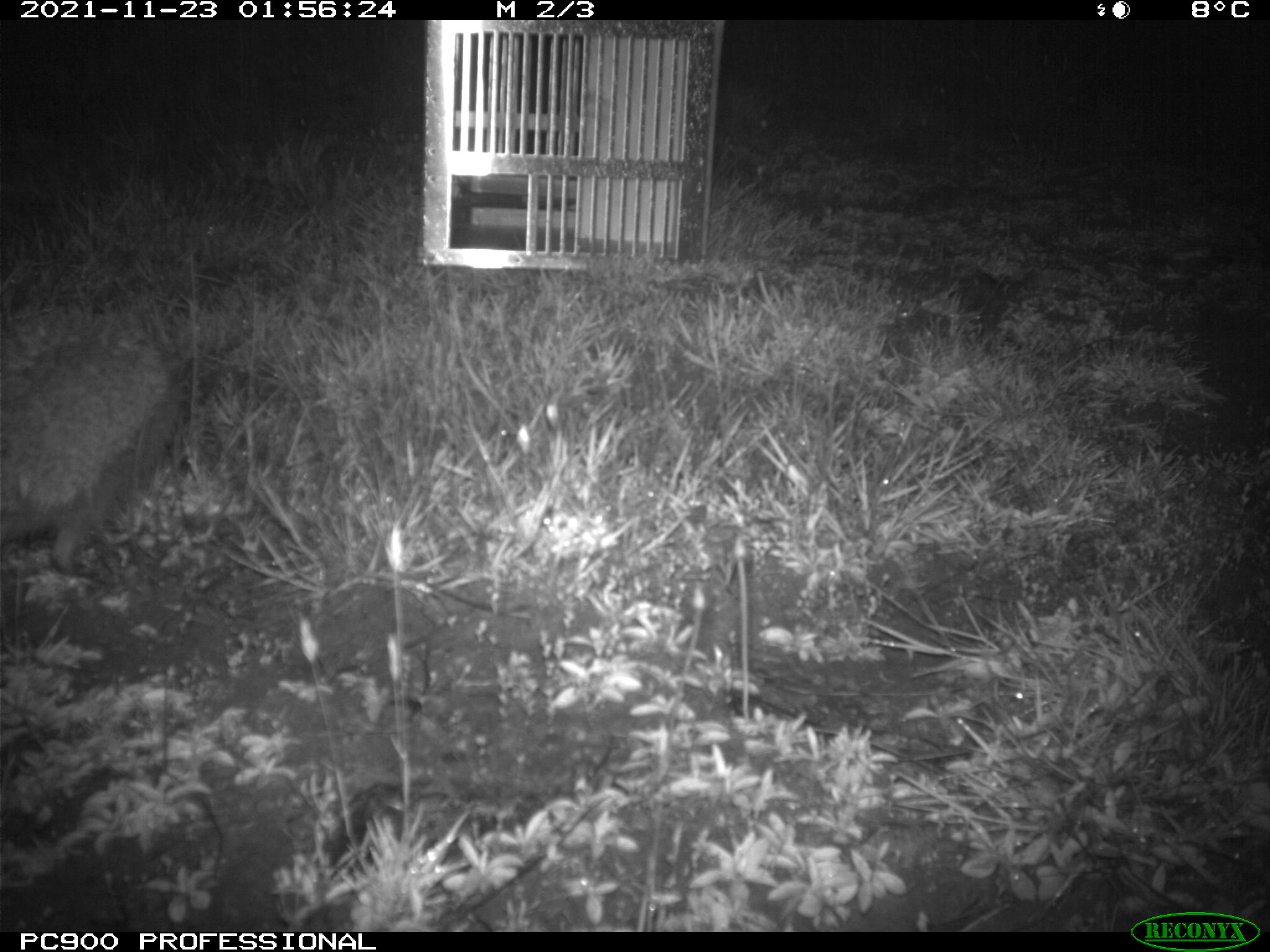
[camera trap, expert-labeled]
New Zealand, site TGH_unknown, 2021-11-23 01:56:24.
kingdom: Animalia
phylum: Chordata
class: Mammalia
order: Eulipotyphla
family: Erinaceidae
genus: Erinaceus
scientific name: Erinaceus europaeus europaeus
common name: european hedgehog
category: hedgehog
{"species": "hedgehog (european hedgehog) (Erinaceus europaeus europaeus)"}